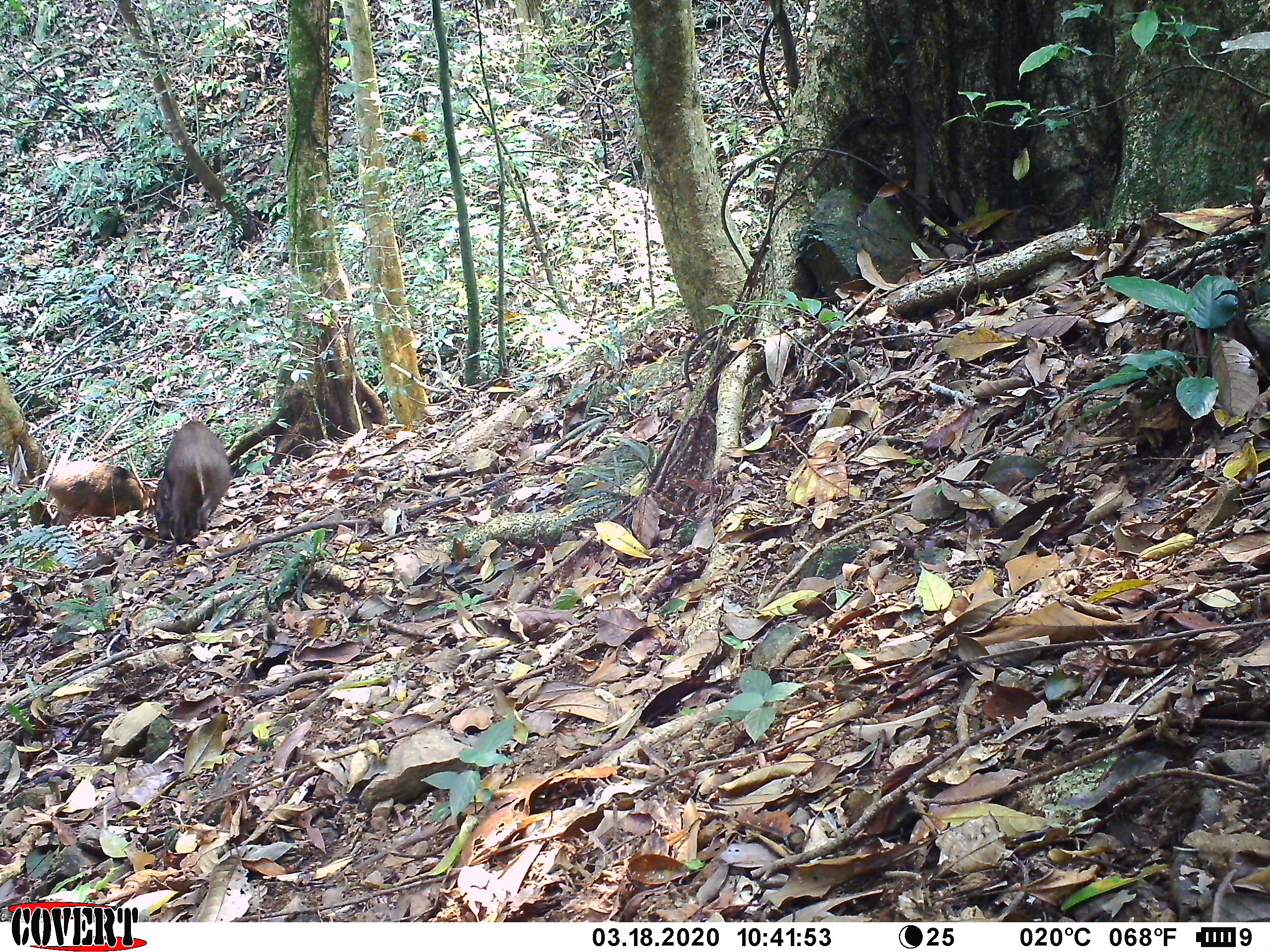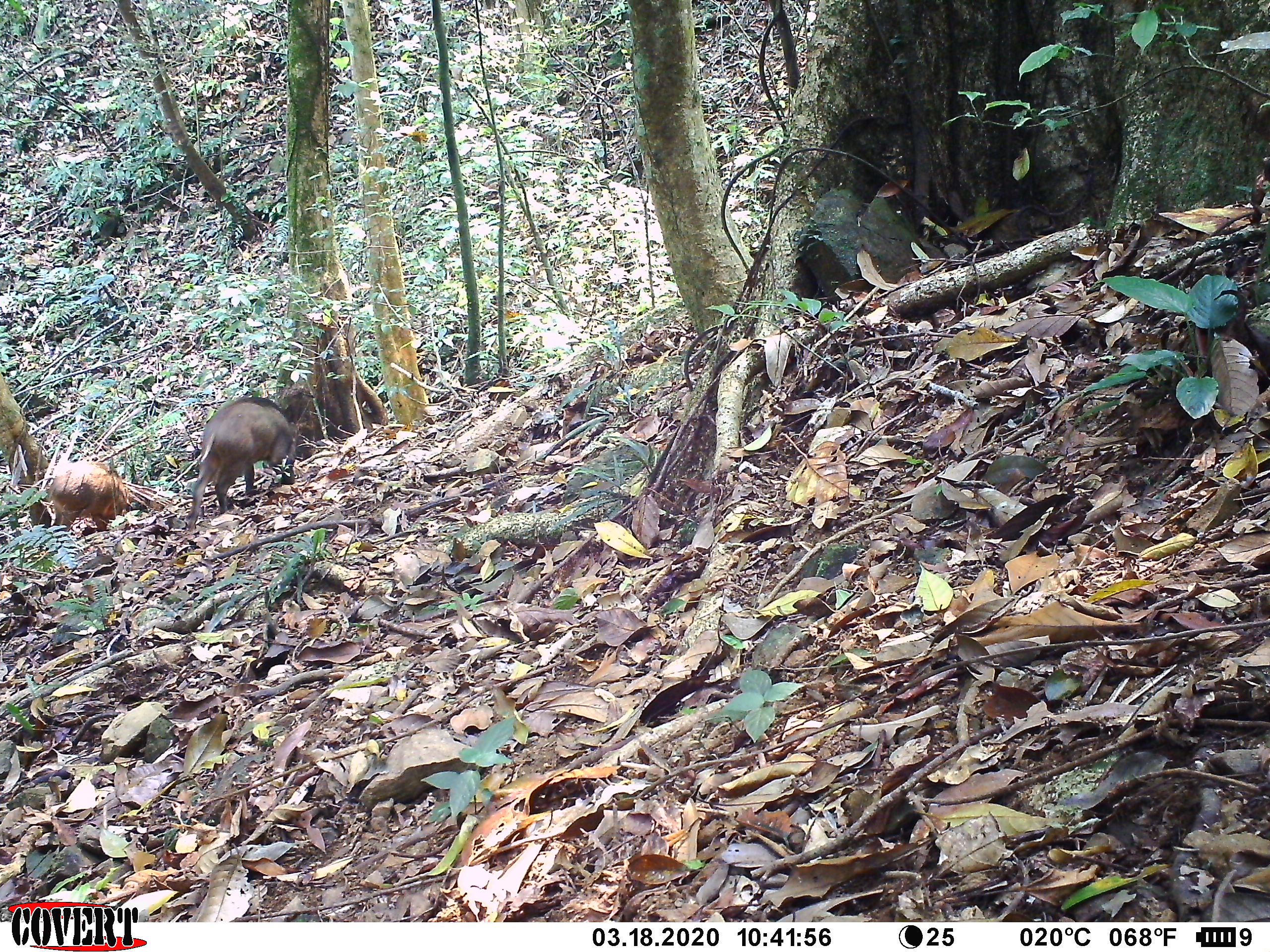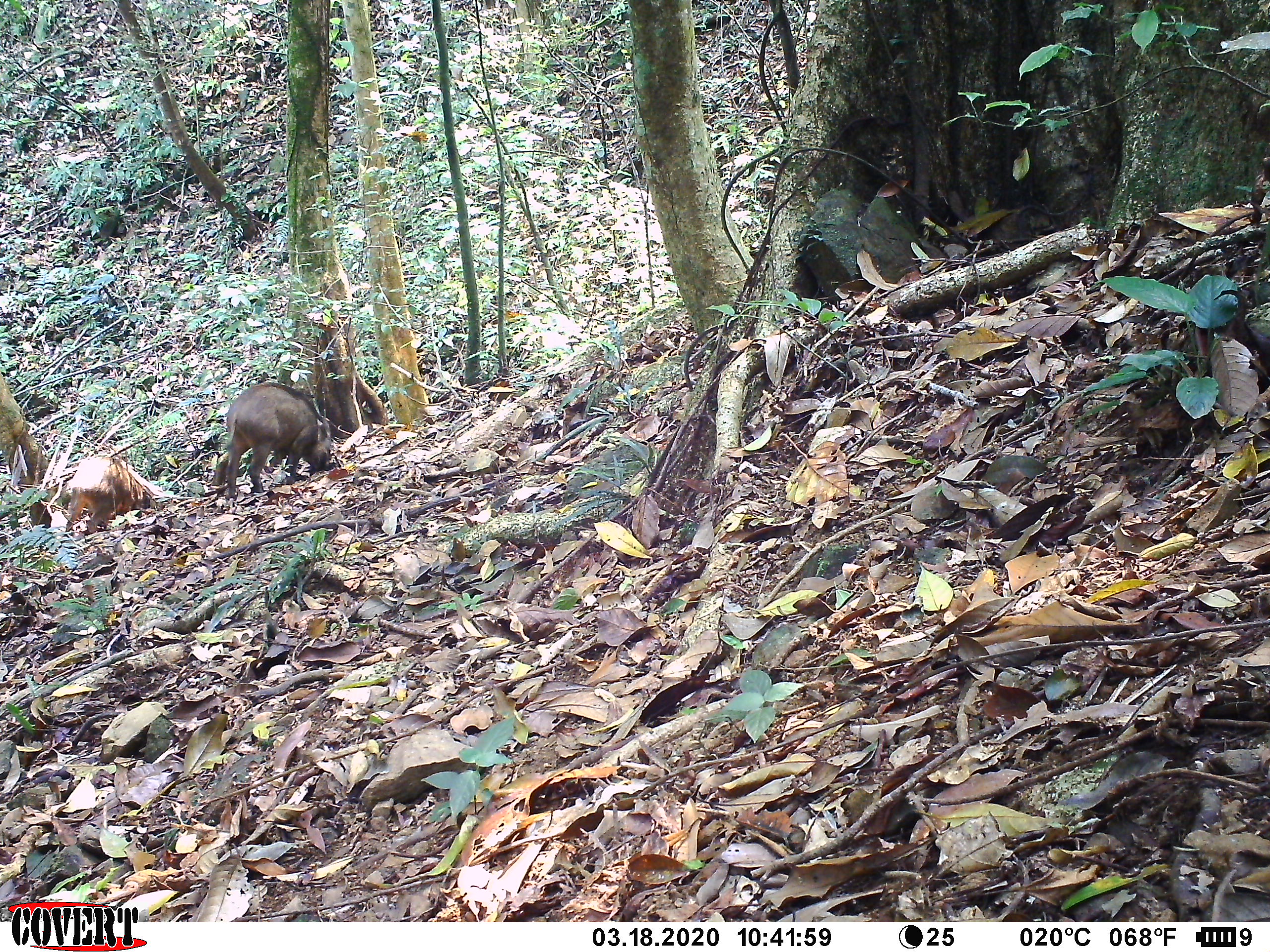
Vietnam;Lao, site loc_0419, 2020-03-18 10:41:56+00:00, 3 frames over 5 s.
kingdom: Animalia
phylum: Chordata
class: Mammalia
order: Artiodactyla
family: Suidae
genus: Sus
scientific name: Sus scrofa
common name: eurasian wild pig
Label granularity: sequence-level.